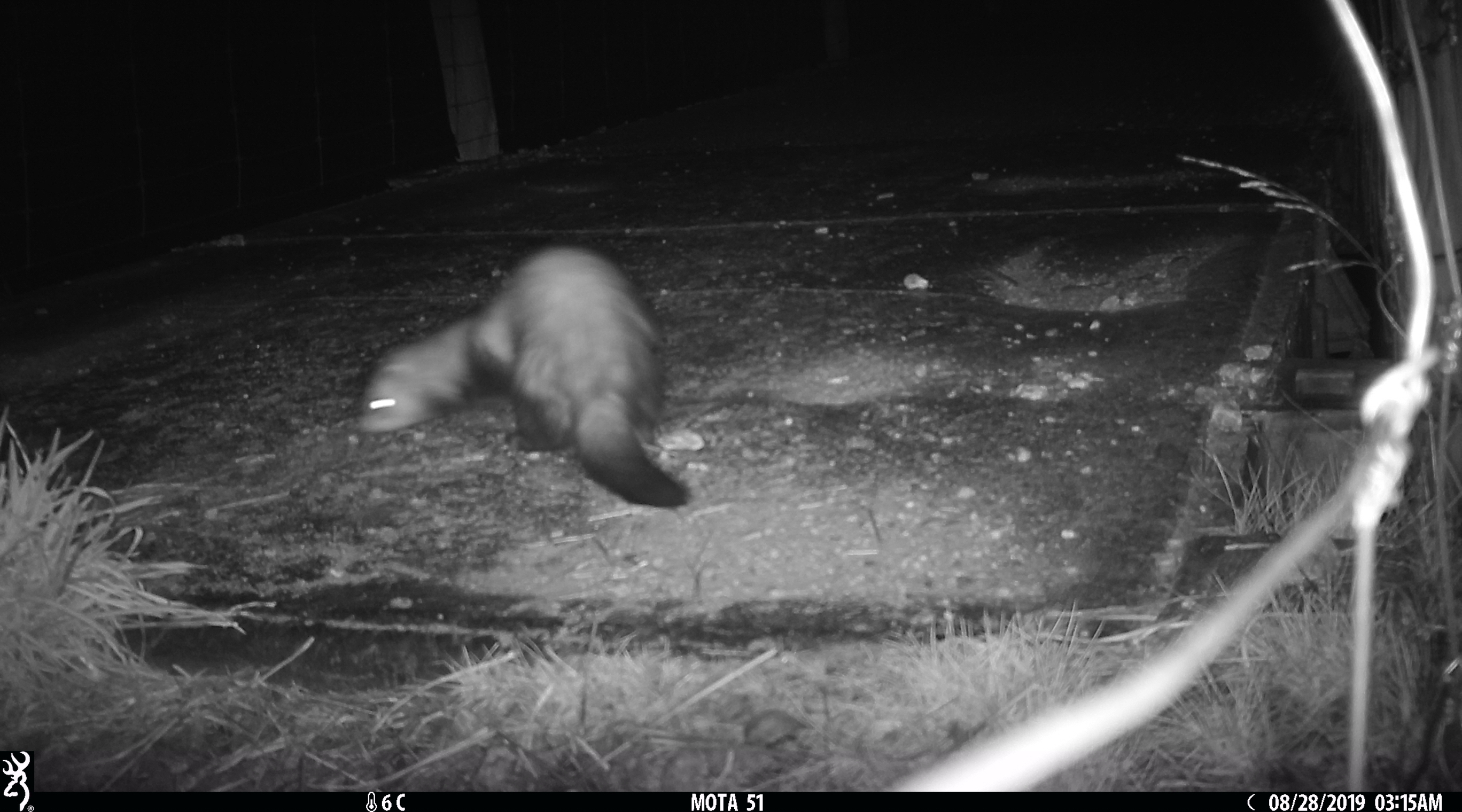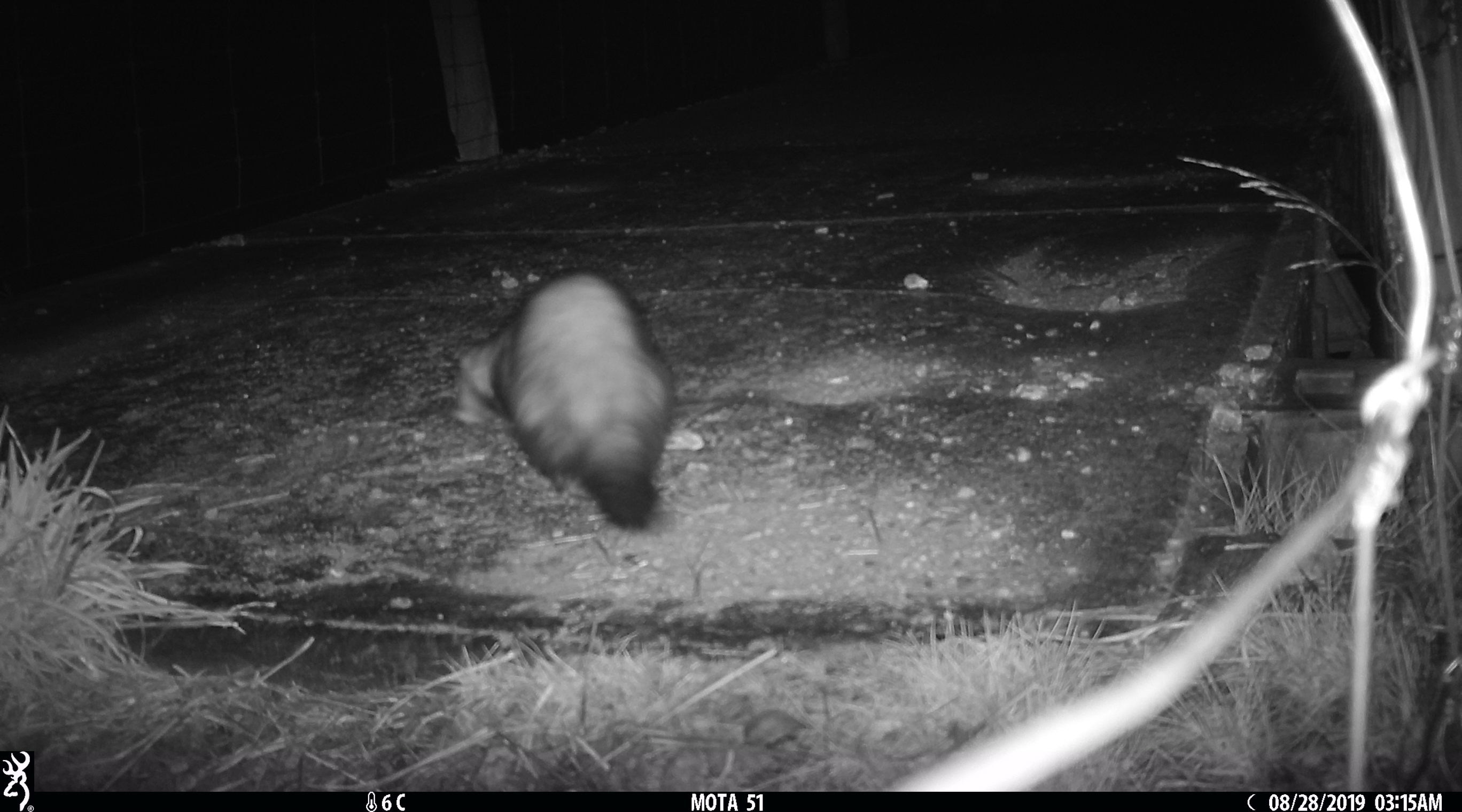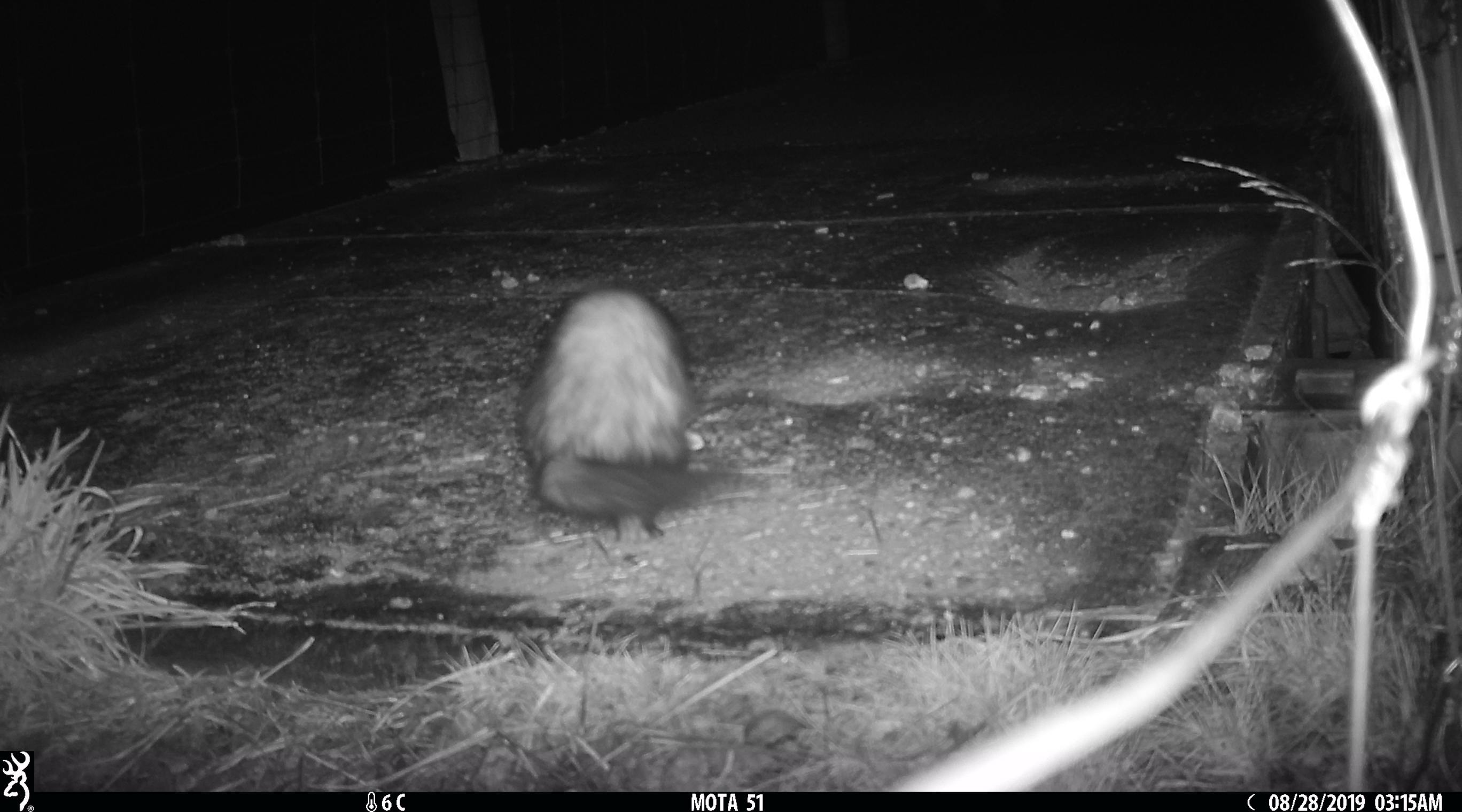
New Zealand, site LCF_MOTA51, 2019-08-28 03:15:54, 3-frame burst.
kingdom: Animalia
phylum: Chordata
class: Mammalia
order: Carnivora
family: Mustelidae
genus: Mustela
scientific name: Mustela furo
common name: ferret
Ferret (Mustela furo).